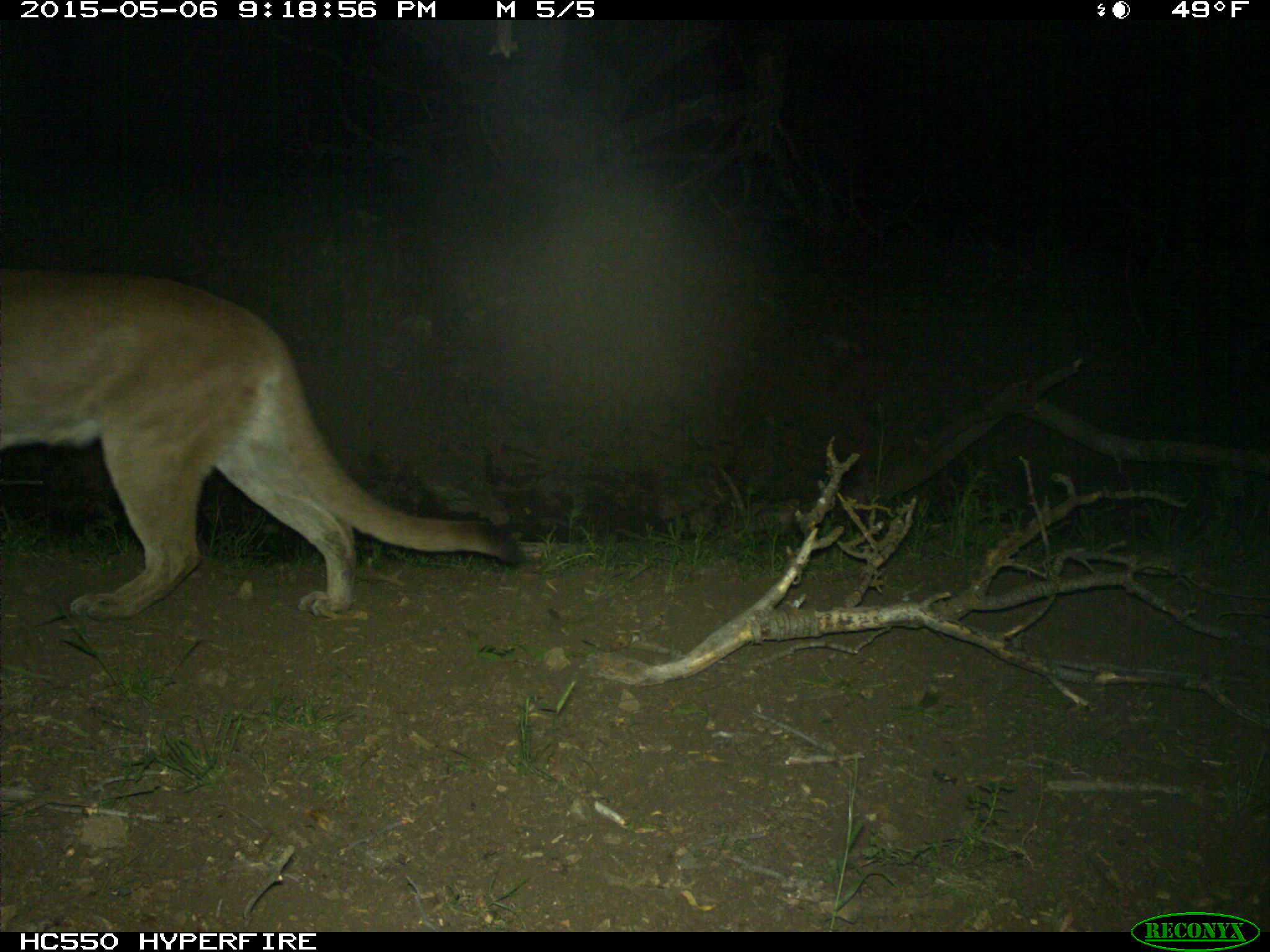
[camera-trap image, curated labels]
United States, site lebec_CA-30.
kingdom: Animalia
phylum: Chordata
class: Mammalia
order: Carnivora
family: Felidae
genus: Puma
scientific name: Puma concolor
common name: mountain lion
Puma concolor (mountain lion).